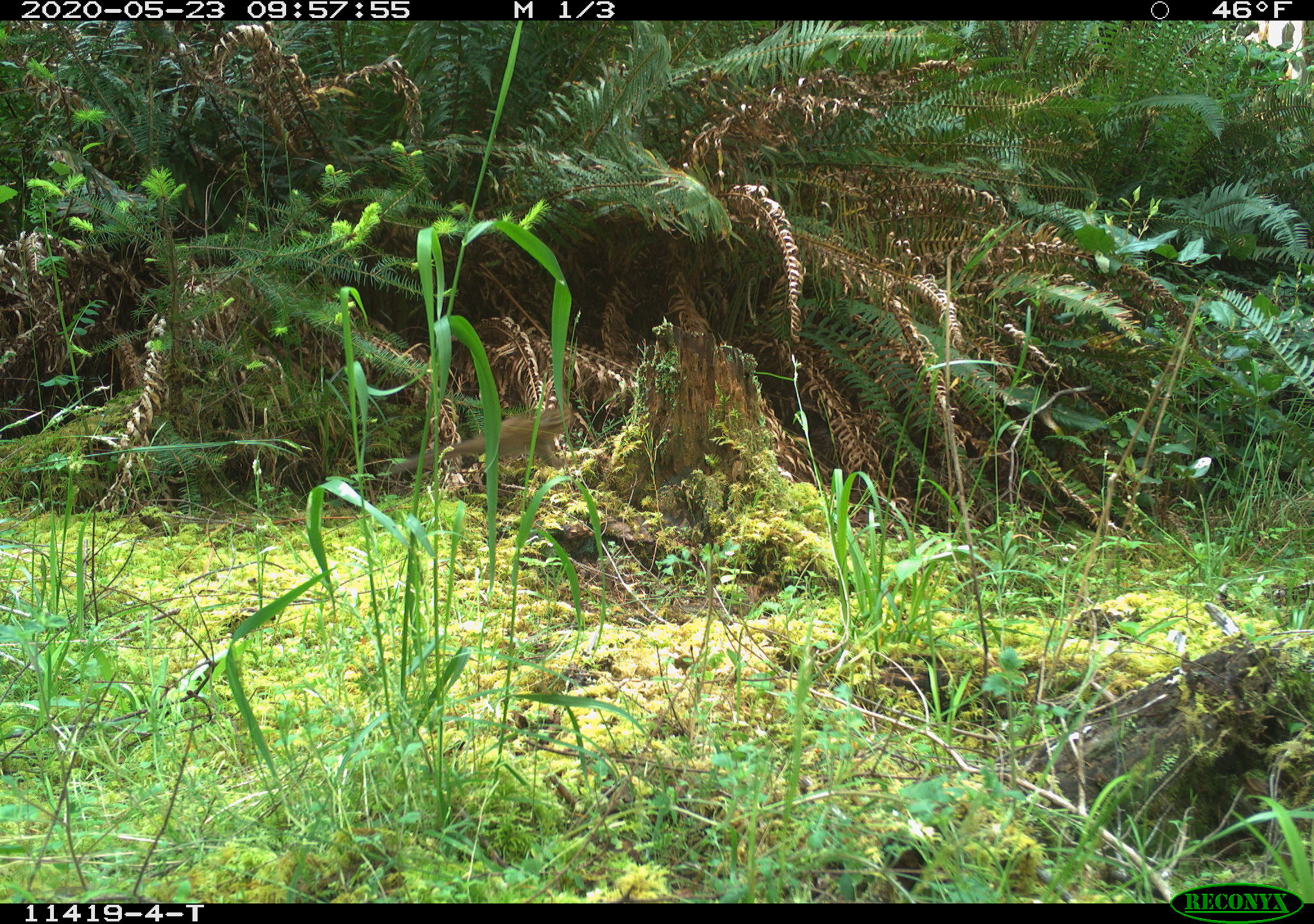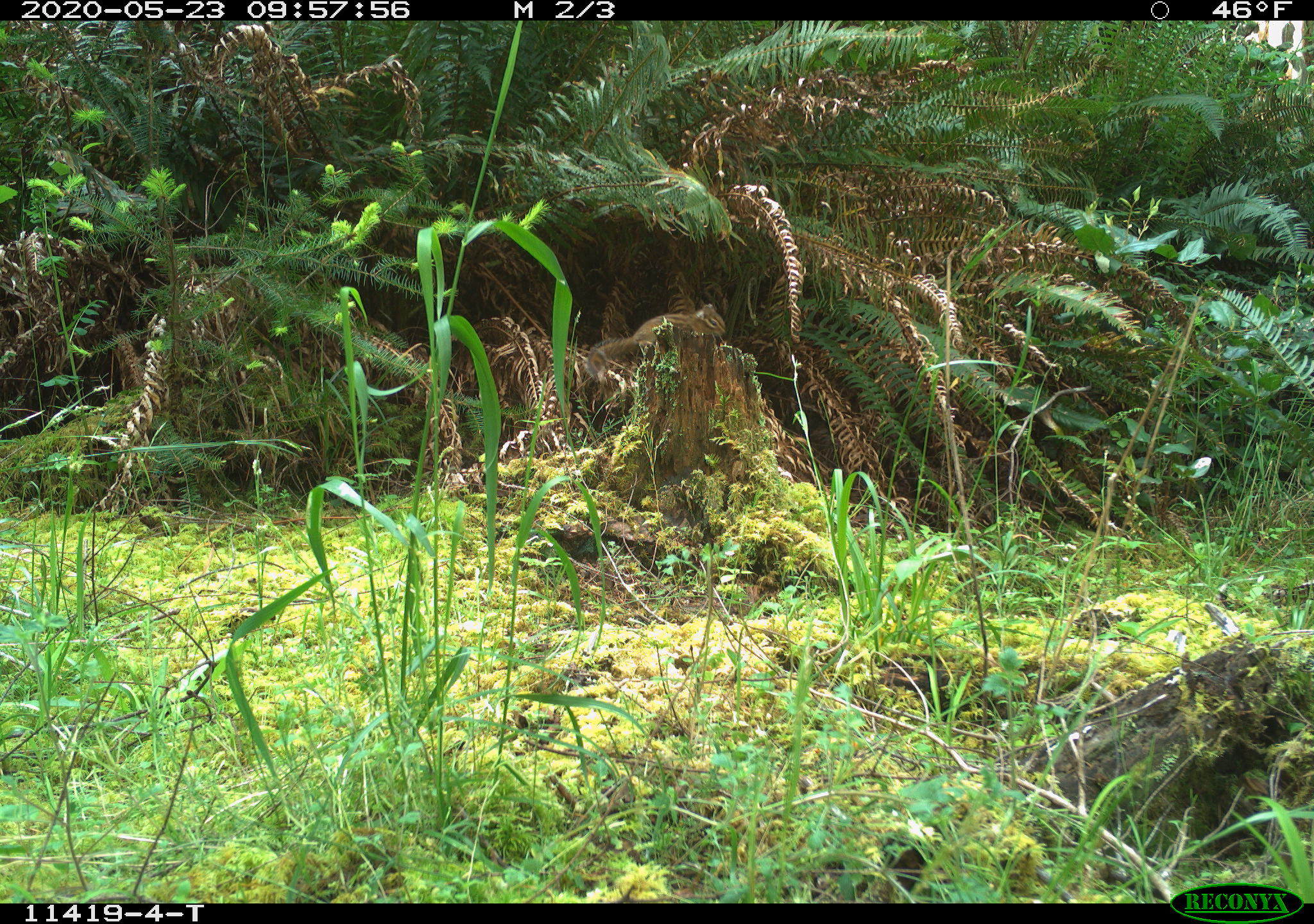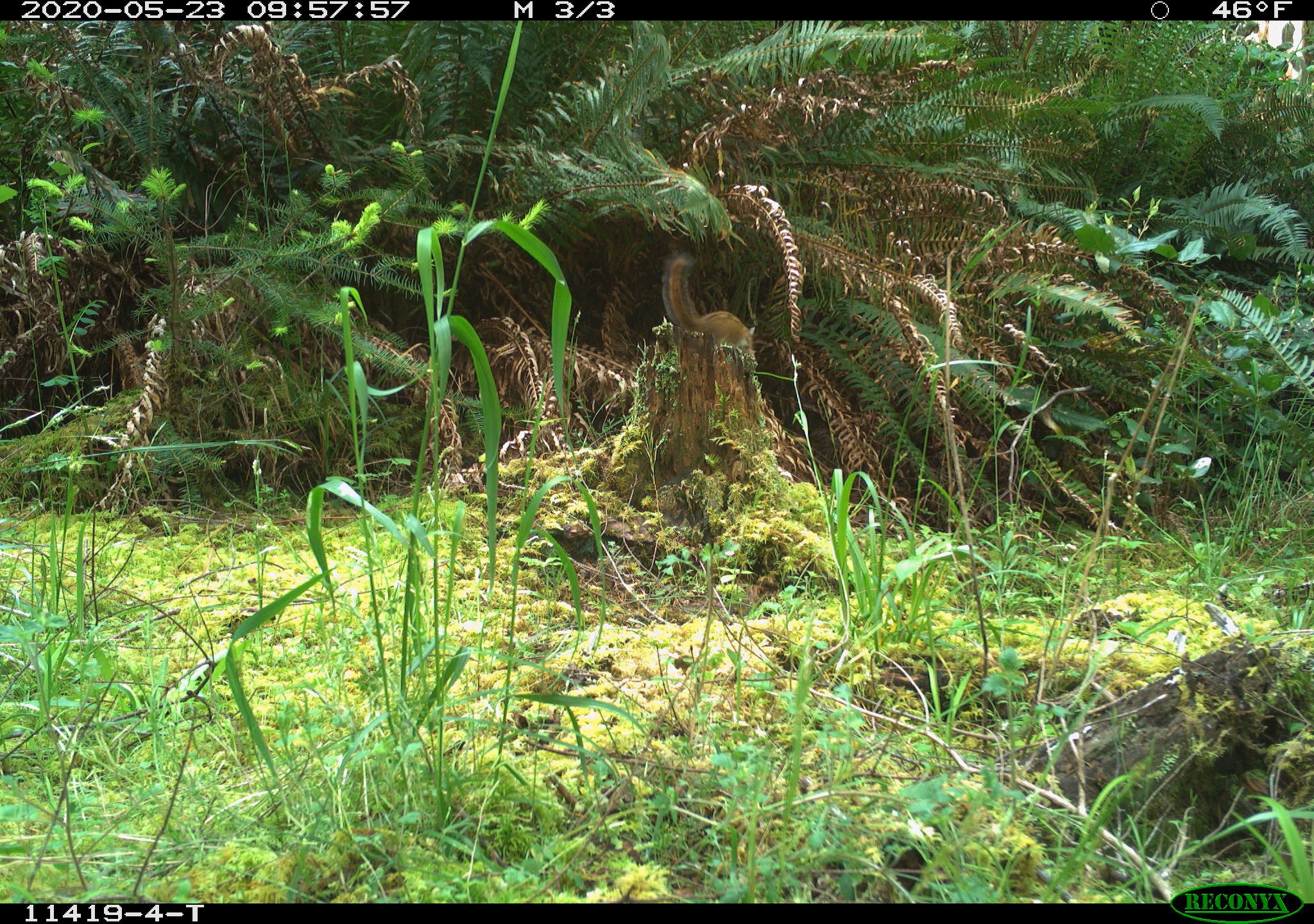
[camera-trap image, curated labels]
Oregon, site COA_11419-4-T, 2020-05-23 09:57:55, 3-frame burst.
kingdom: Animalia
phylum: Chordata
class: Mammalia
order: Rodentia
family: Sciuridae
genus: Neotamias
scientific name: Neotamias townsendii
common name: townsend's chipmunk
Townsend's chipmunk (Neotamias townsendii).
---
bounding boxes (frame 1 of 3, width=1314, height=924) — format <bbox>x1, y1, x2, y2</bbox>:
townsend's chipmunk: <bbox>382, 402, 577, 478</bbox>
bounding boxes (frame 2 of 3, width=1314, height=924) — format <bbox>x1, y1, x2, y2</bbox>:
townsend's chipmunk: <bbox>582, 300, 731, 383</bbox>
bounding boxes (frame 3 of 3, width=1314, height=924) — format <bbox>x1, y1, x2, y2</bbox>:
townsend's chipmunk: <bbox>658, 247, 757, 355</bbox>